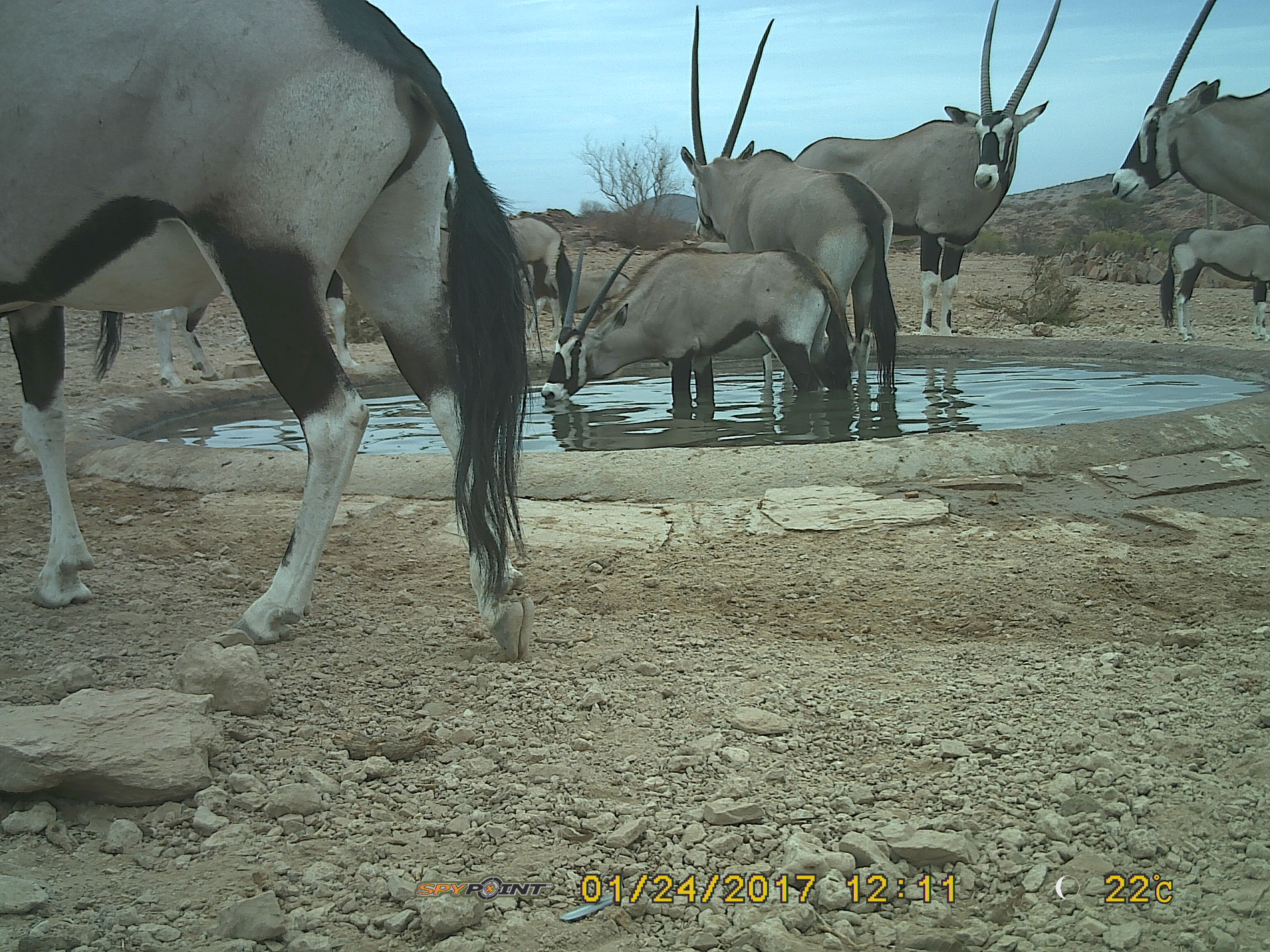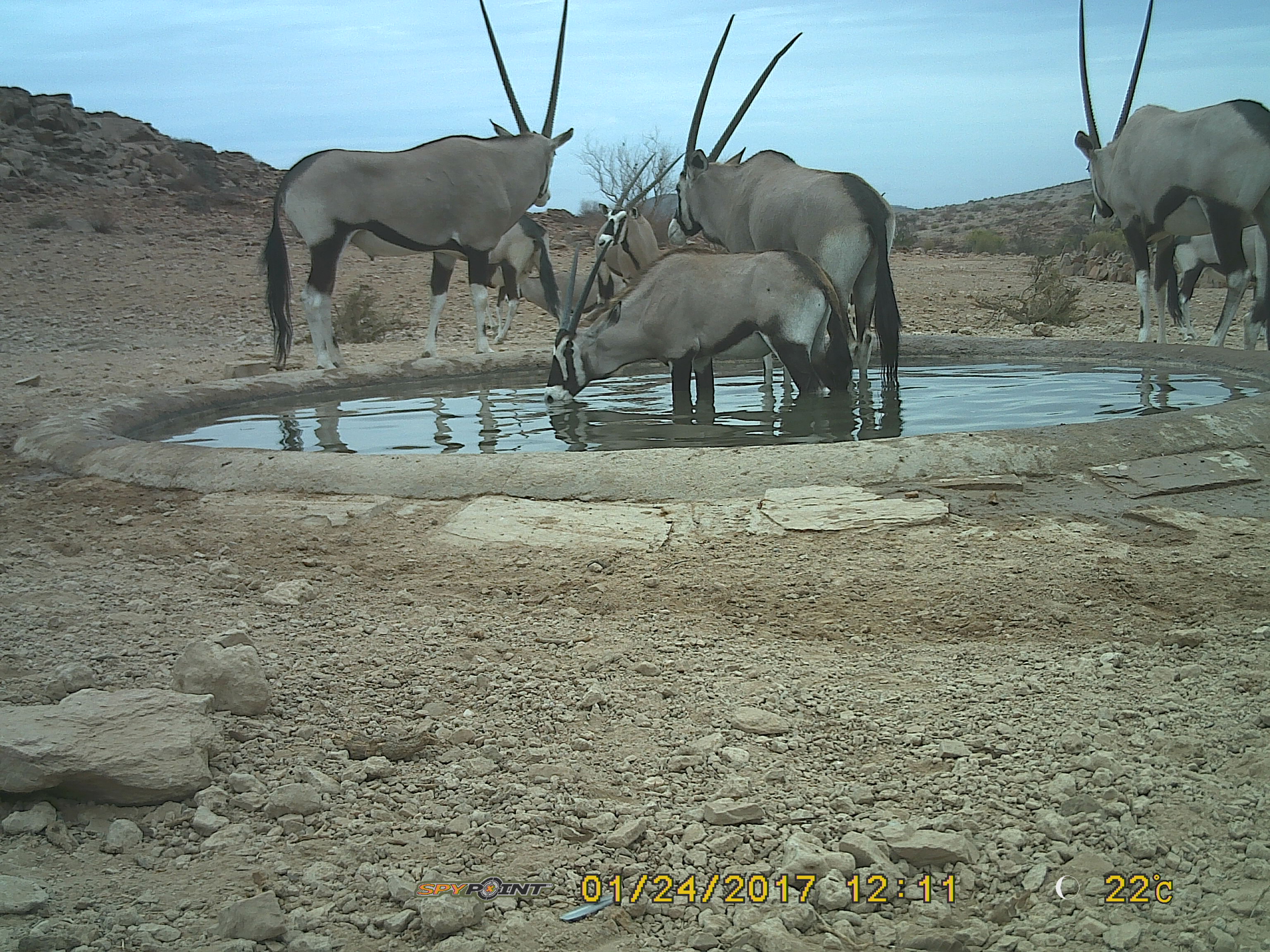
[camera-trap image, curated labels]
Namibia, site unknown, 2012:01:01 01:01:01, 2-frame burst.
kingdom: Animalia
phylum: Chordata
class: Mammalia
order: Artiodactyla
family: Bovidae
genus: Oryx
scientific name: Oryx gazella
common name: gemsbok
Oryx gazella (gemsbok).